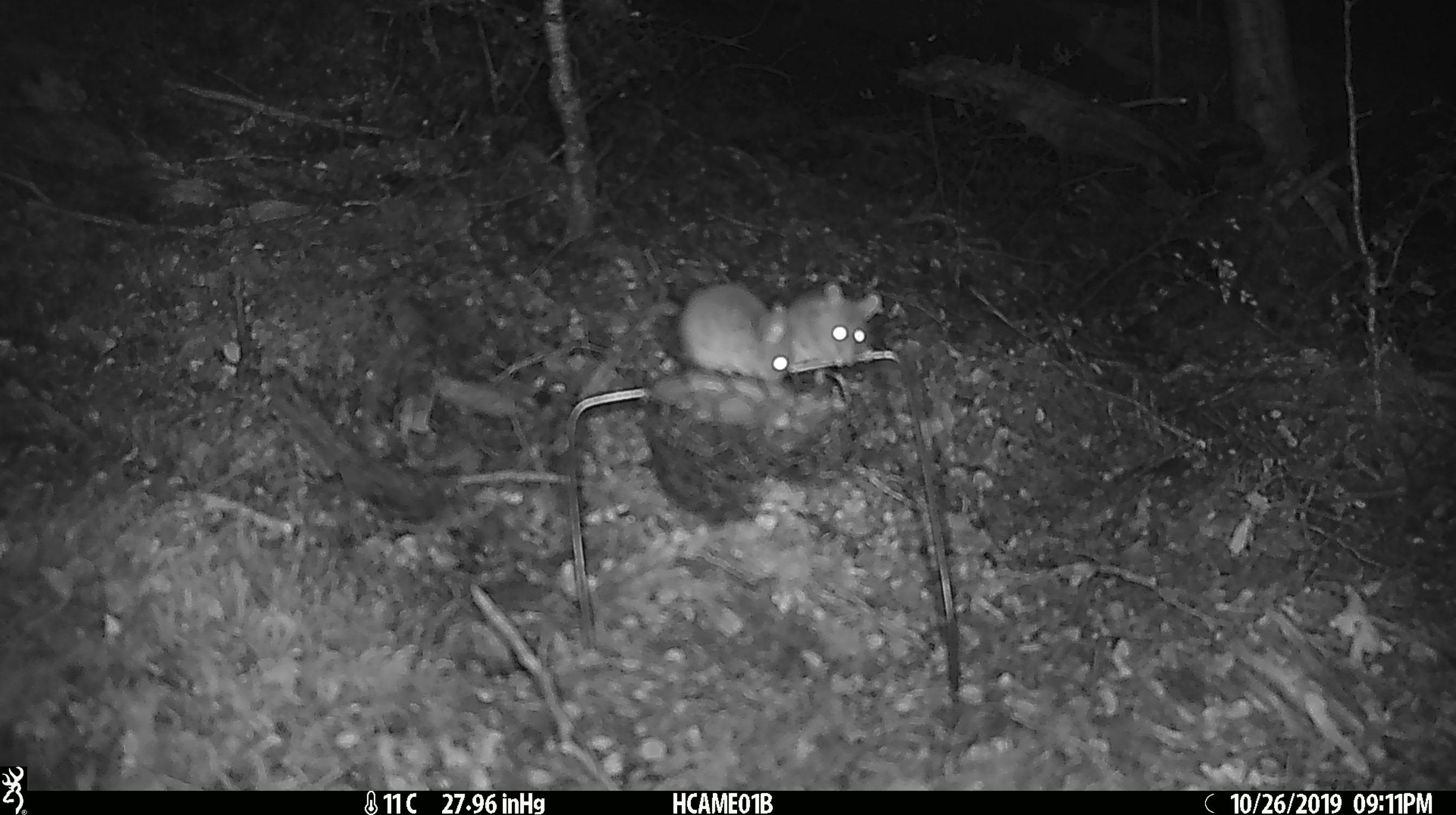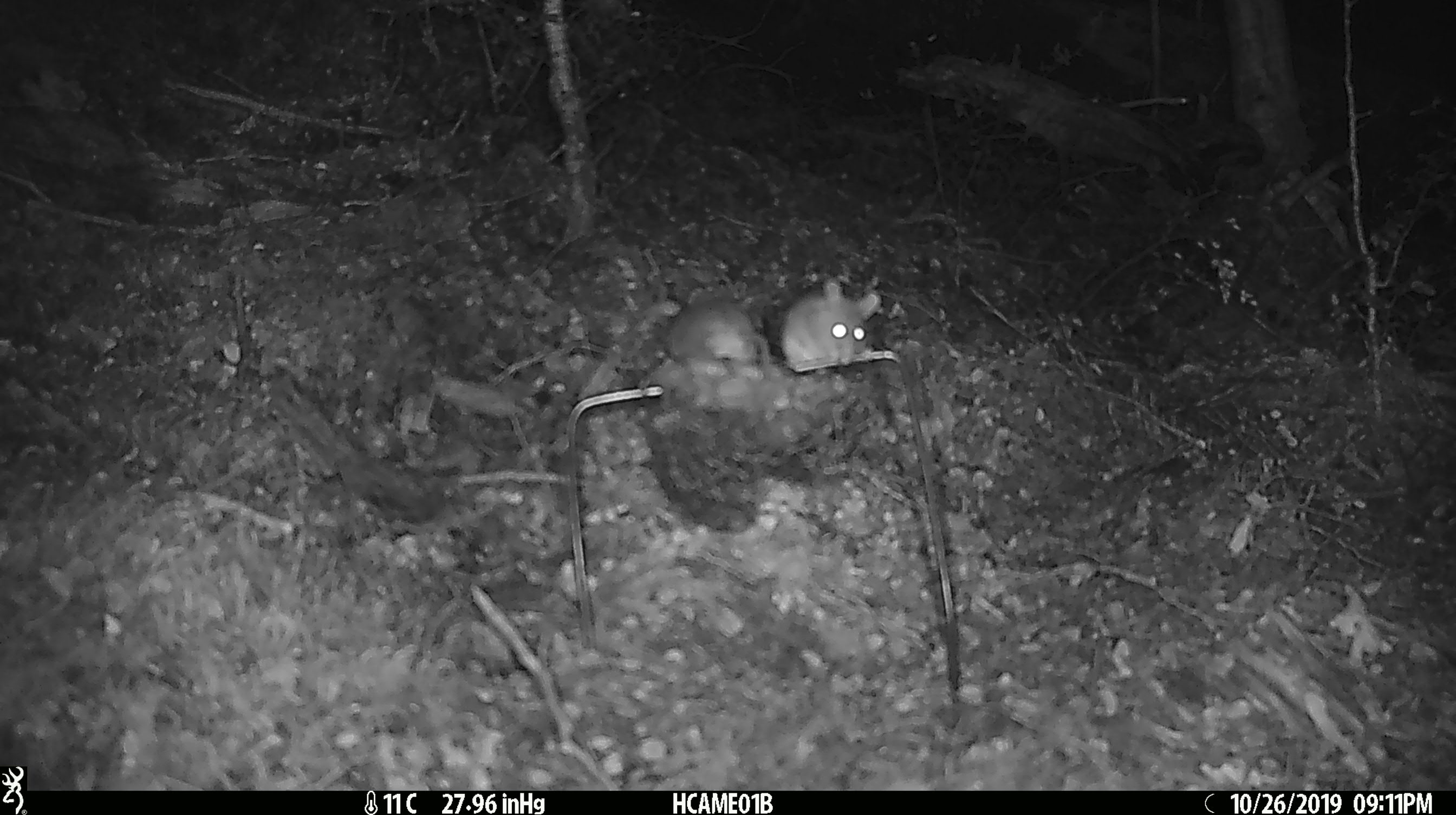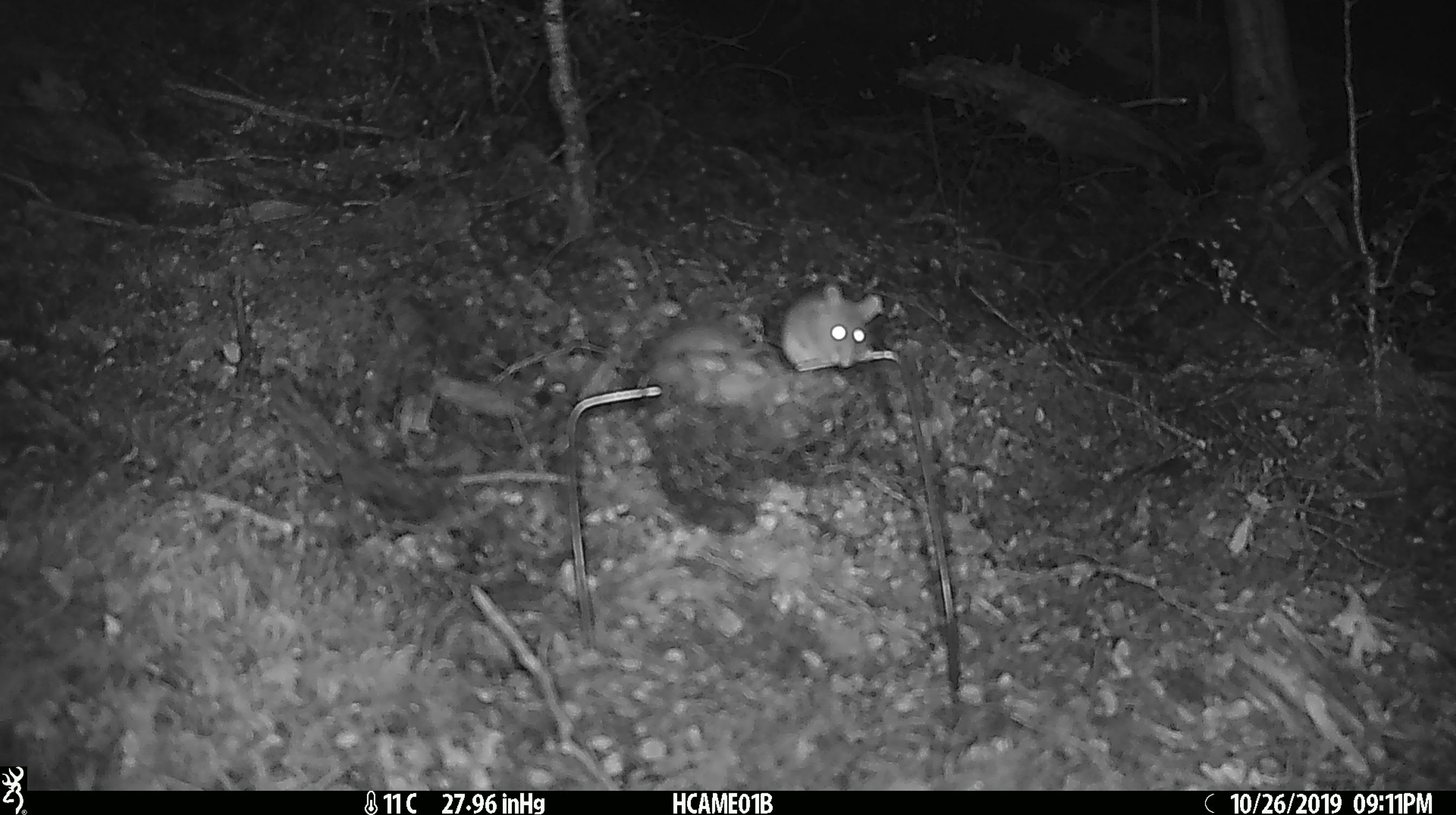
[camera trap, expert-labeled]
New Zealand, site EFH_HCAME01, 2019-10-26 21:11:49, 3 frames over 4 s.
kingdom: Animalia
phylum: Chordata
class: Mammalia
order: Rodentia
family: Muridae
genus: Mus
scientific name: Mus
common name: mouse